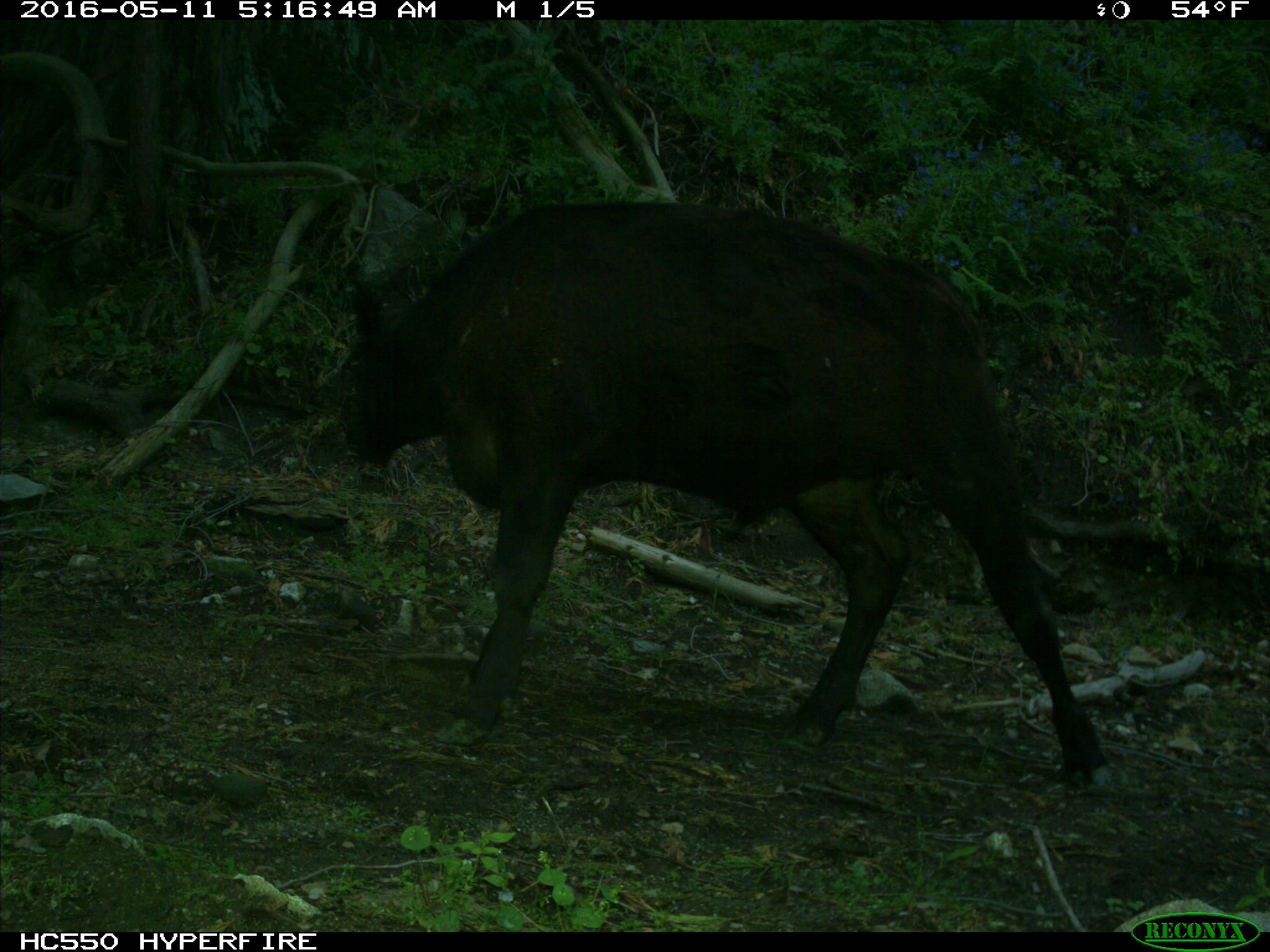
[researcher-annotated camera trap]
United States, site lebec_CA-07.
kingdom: Animalia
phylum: Chordata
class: Mammalia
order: Artiodactyla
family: Bovidae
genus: Bos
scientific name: Bos taurus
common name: domestic cow